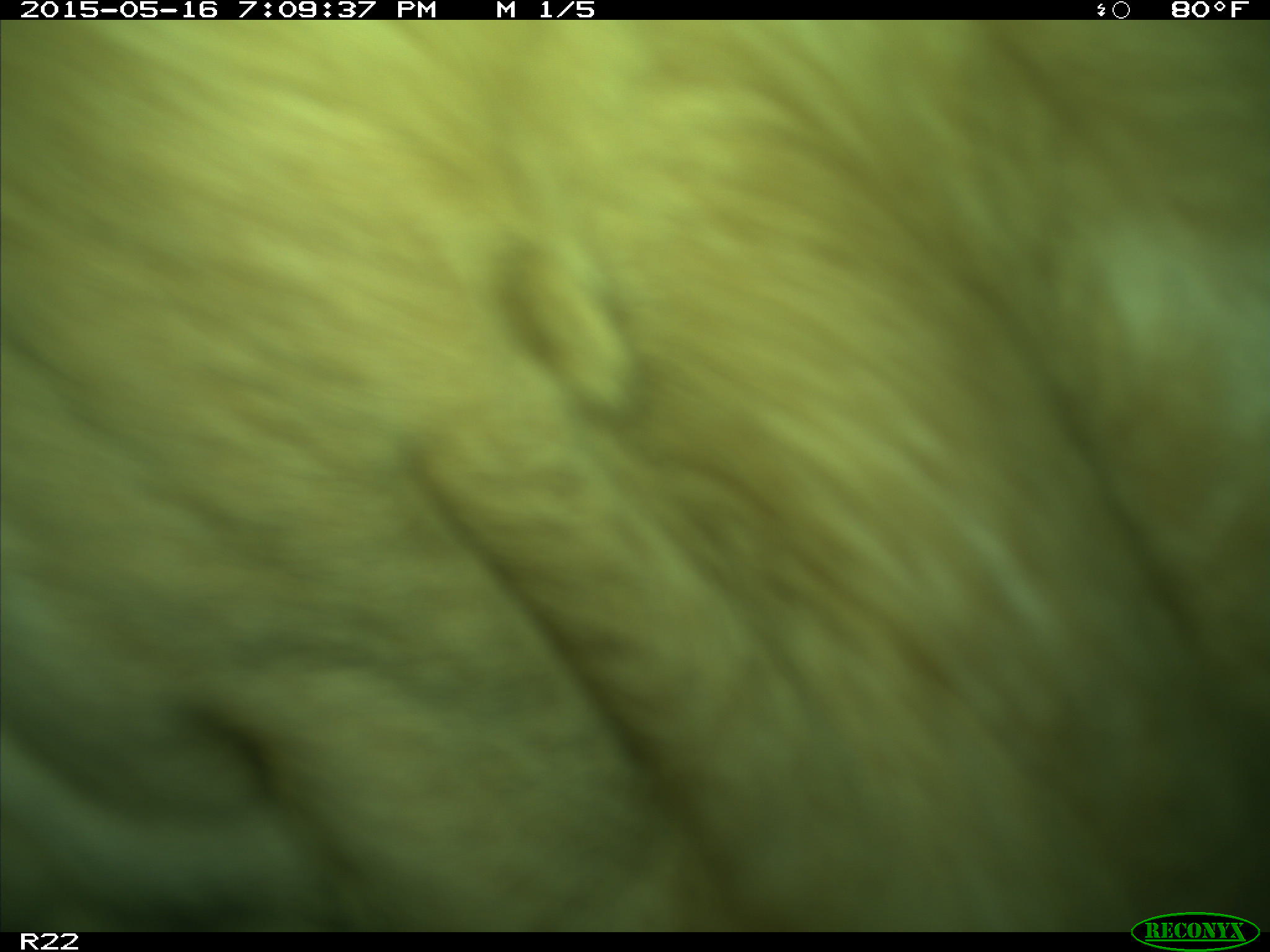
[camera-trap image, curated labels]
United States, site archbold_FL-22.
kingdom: Animalia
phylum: Chordata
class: Mammalia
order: Artiodactyla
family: Bovidae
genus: Bos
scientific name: Bos taurus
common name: domestic cow